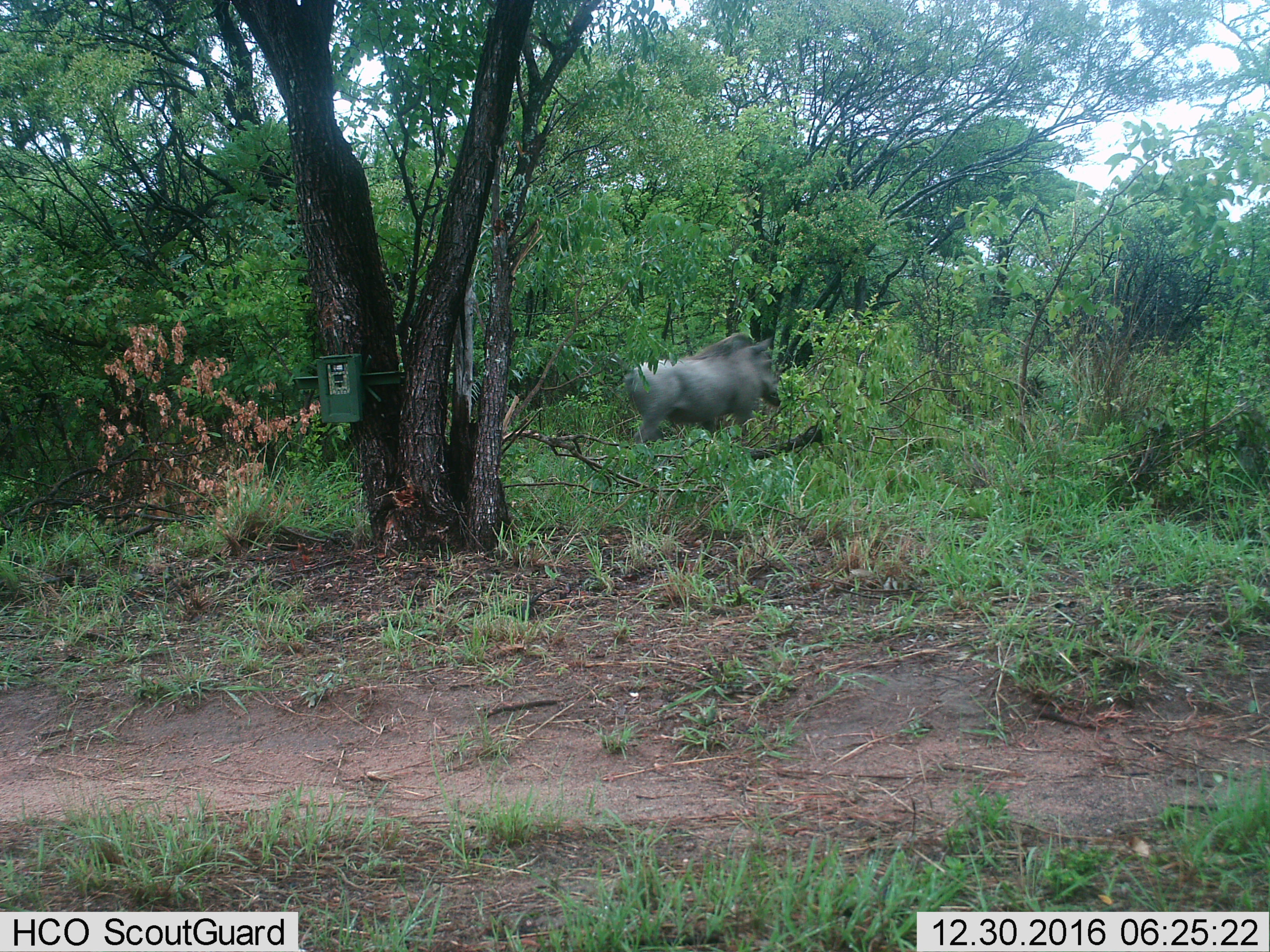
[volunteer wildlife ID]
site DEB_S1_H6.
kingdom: Animalia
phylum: Chordata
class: Mammalia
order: Artiodactyla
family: Suidae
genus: Phacochoerus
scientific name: Phacochoerus africanus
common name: warthog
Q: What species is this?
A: Warthog (Phacochoerus africanus).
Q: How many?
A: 1.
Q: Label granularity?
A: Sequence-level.